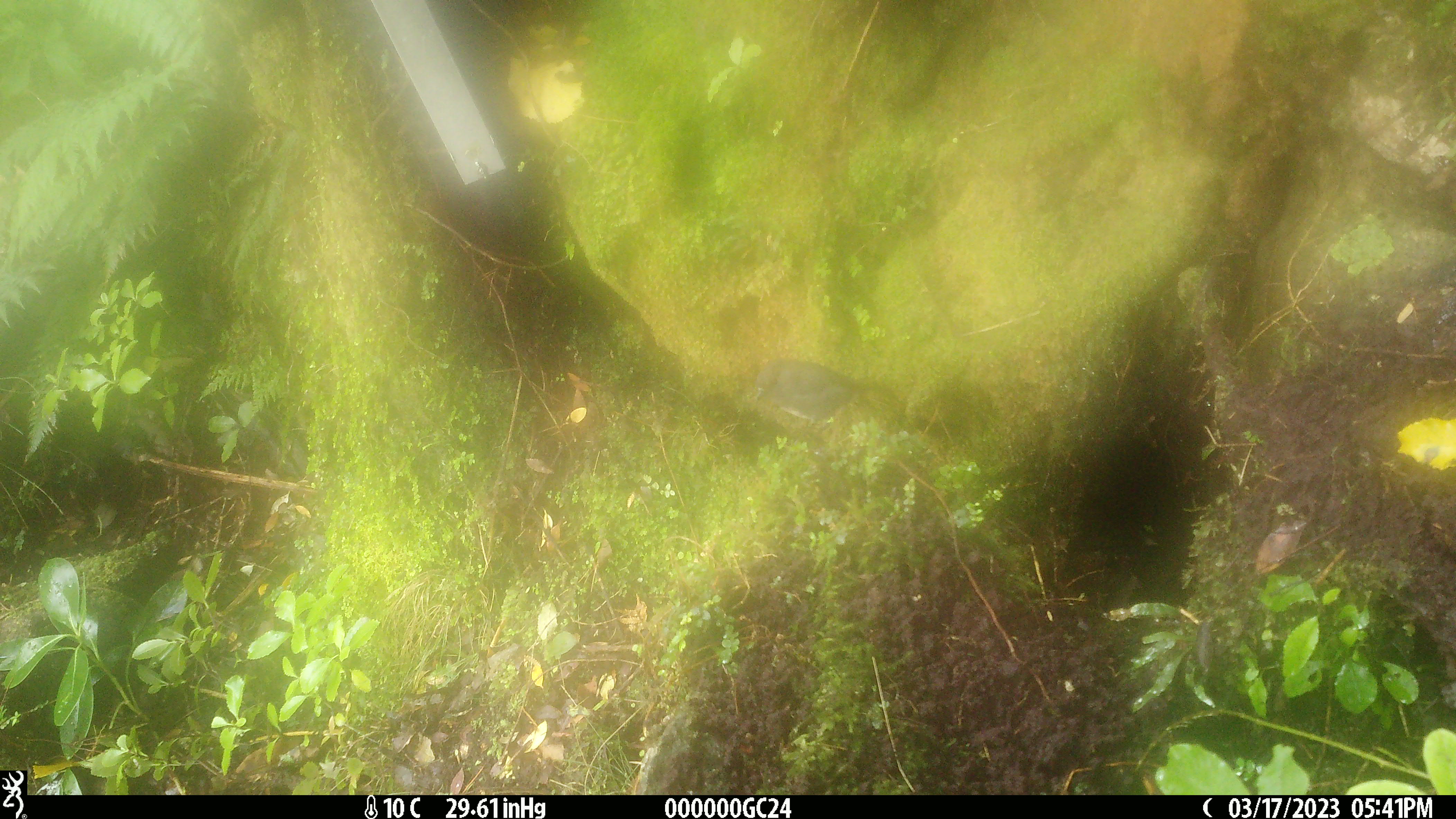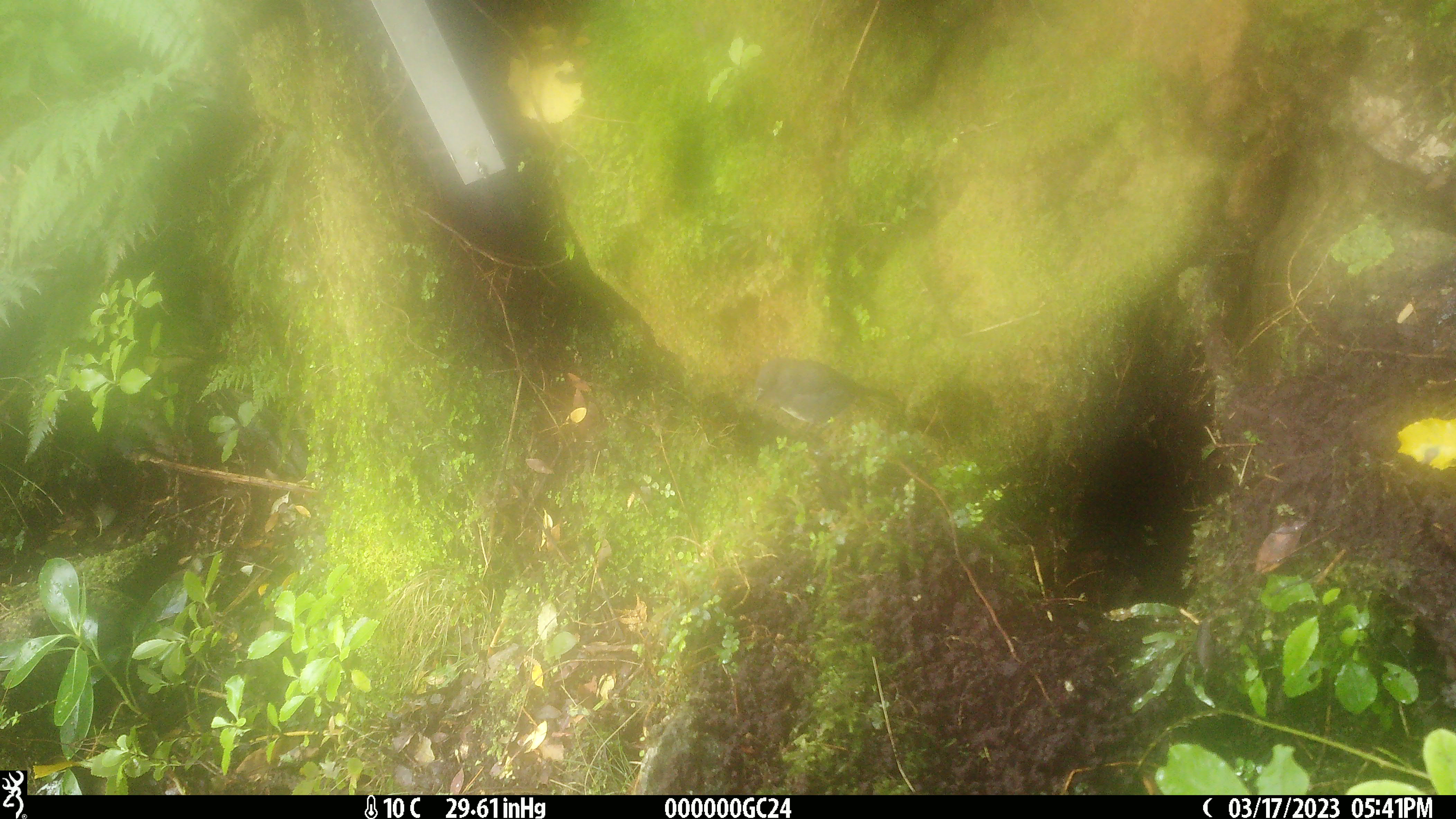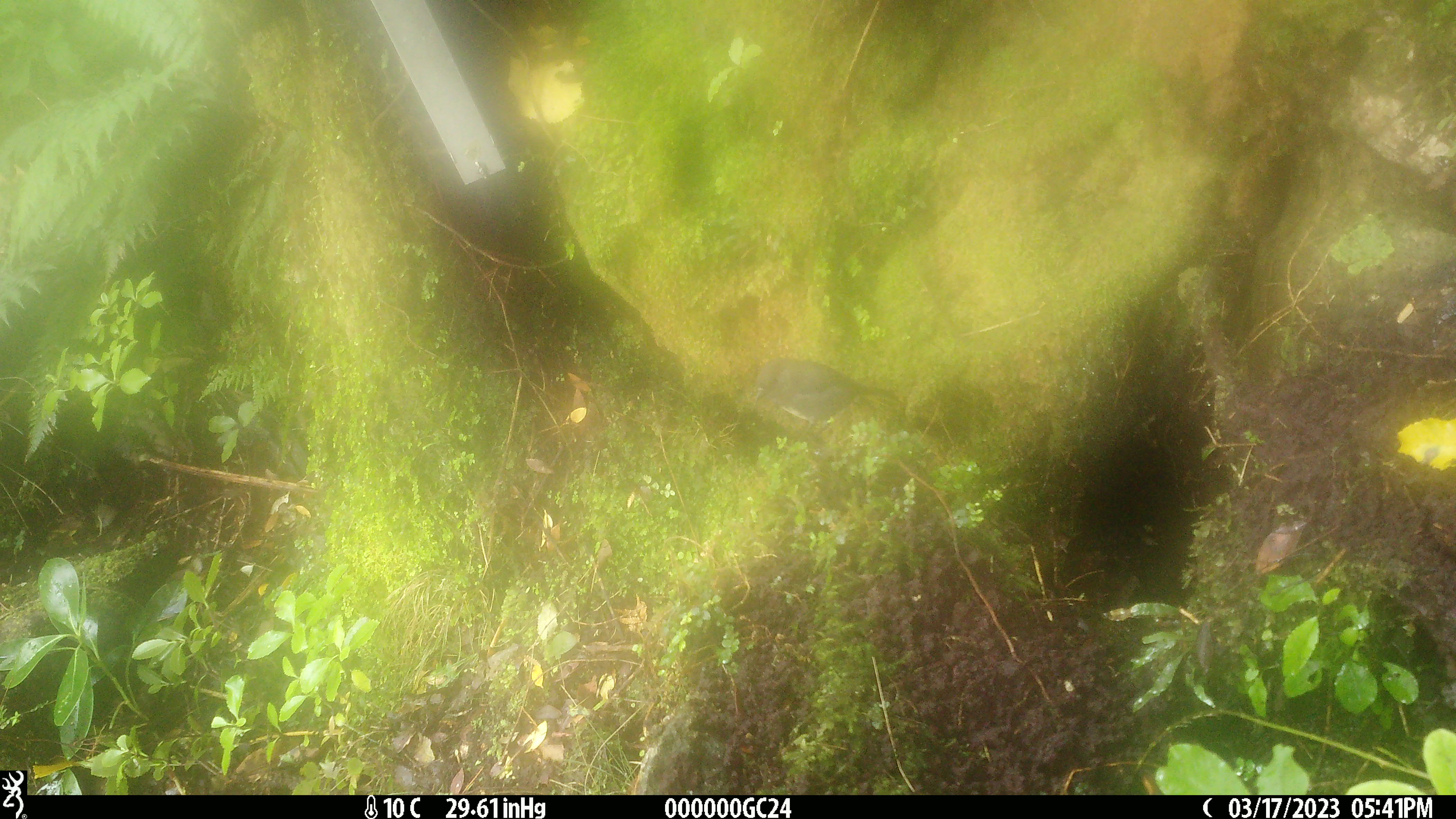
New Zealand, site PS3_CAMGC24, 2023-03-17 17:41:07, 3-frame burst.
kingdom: Animalia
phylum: Chordata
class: Aves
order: Passeriformes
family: Petroicidae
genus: Petroica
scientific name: Petroica australis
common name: new zealand robin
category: robin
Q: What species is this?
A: Robin (new zealand robin) (Petroica australis).